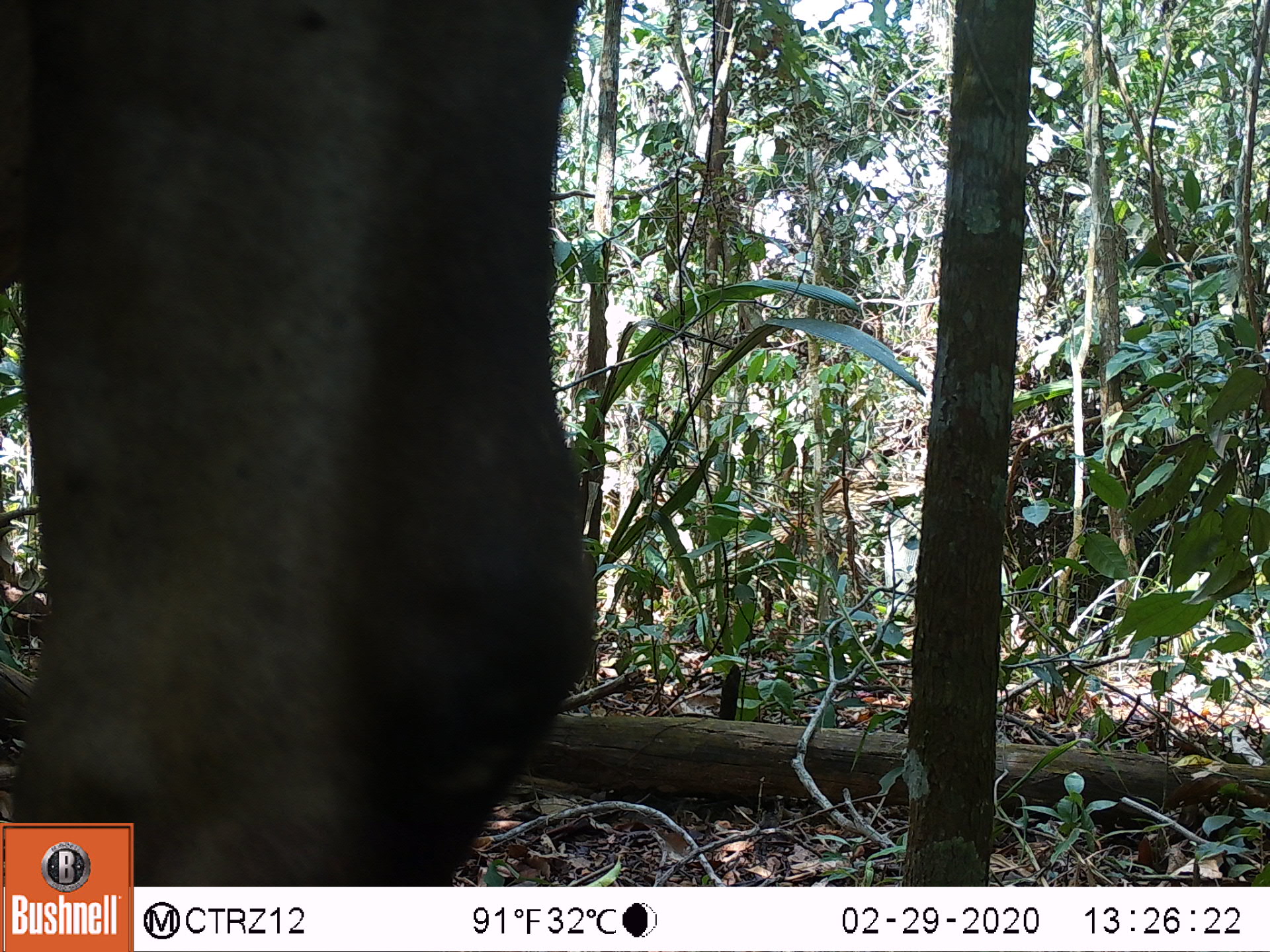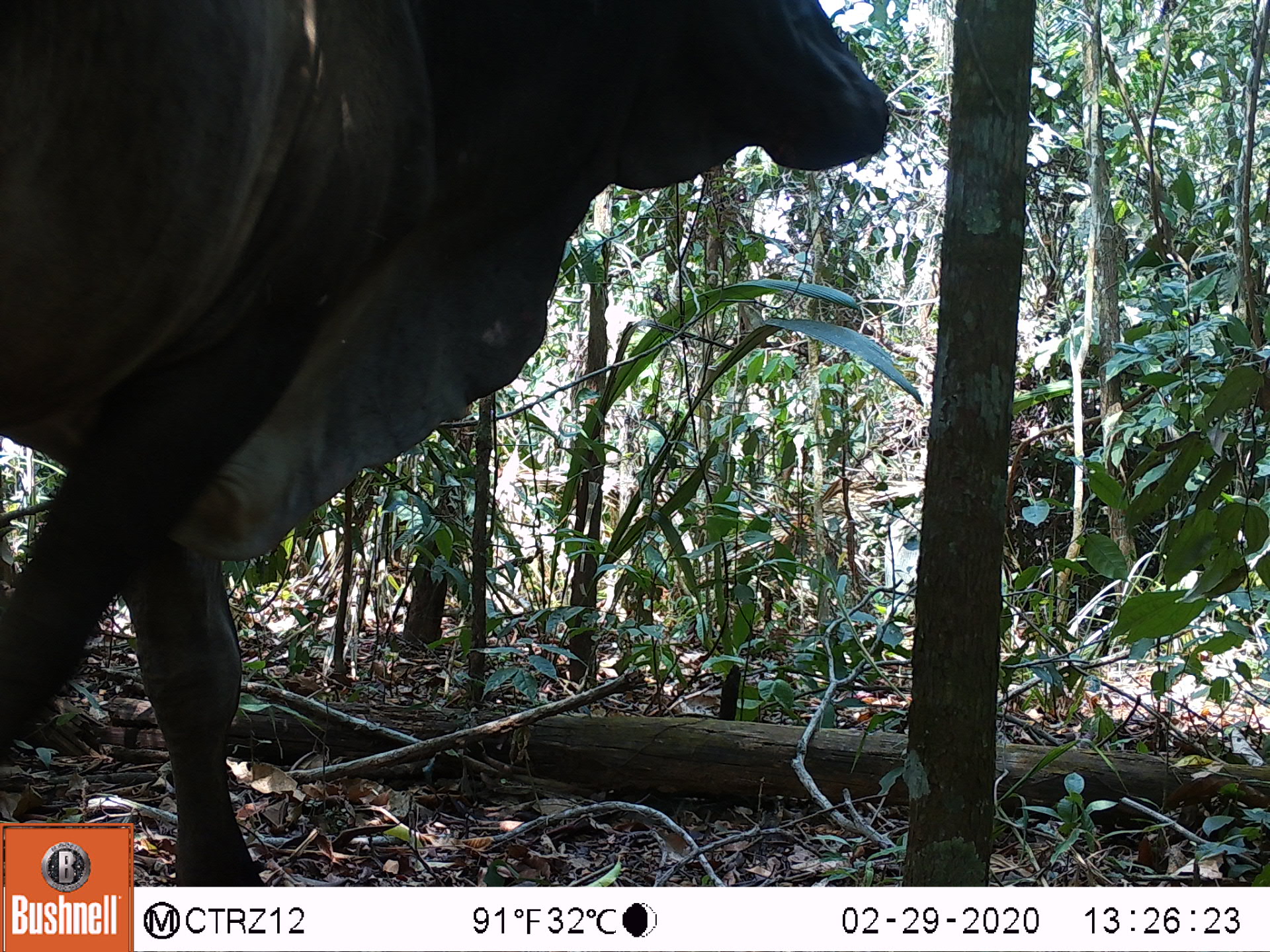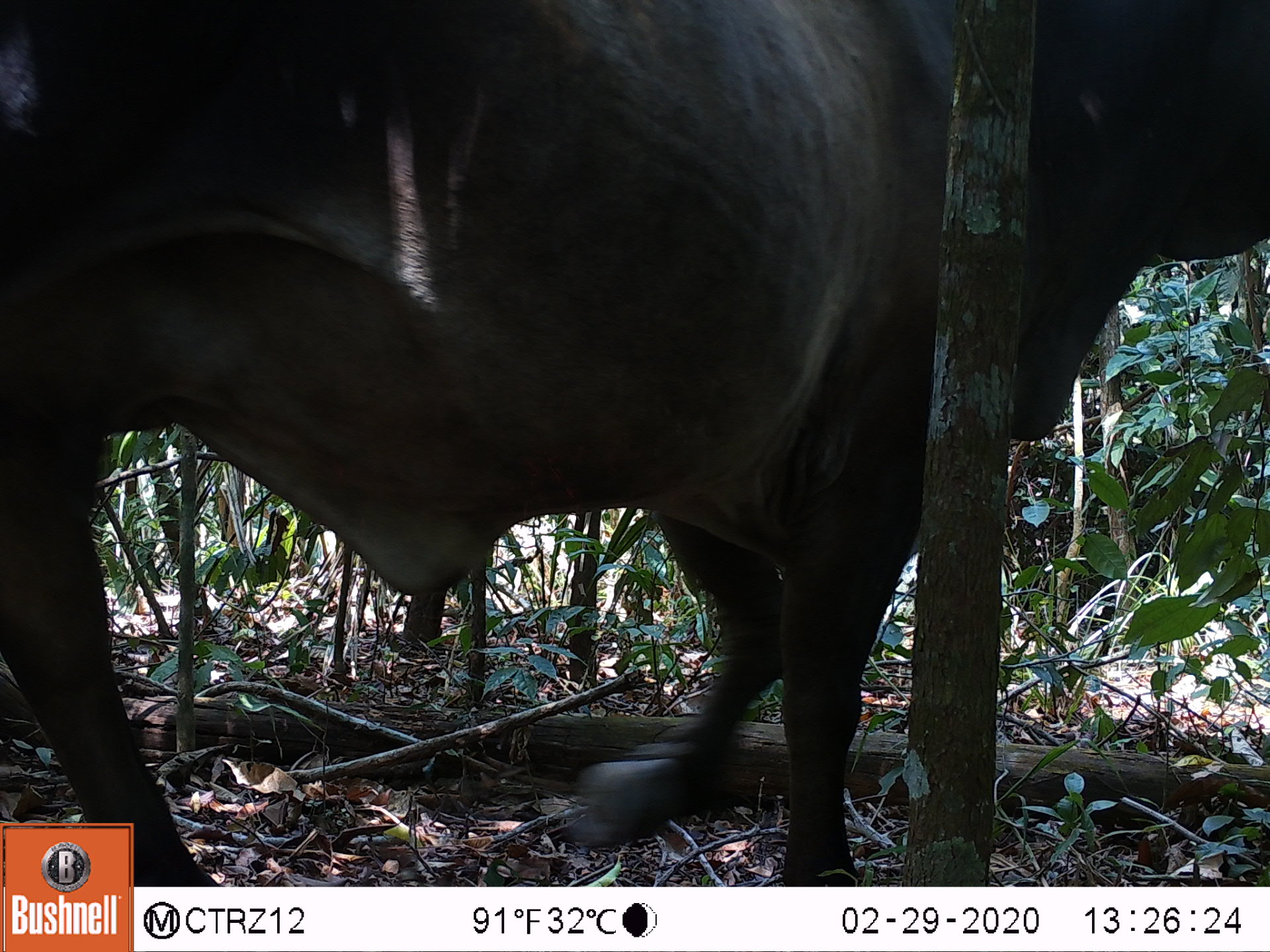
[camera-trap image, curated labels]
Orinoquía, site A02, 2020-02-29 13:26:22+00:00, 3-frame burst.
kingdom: Animalia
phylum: Chordata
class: Mammalia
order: Artiodactyla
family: Bovidae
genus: Bos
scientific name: Bos taurus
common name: cow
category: cattle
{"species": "cattle (cow) (Bos taurus)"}